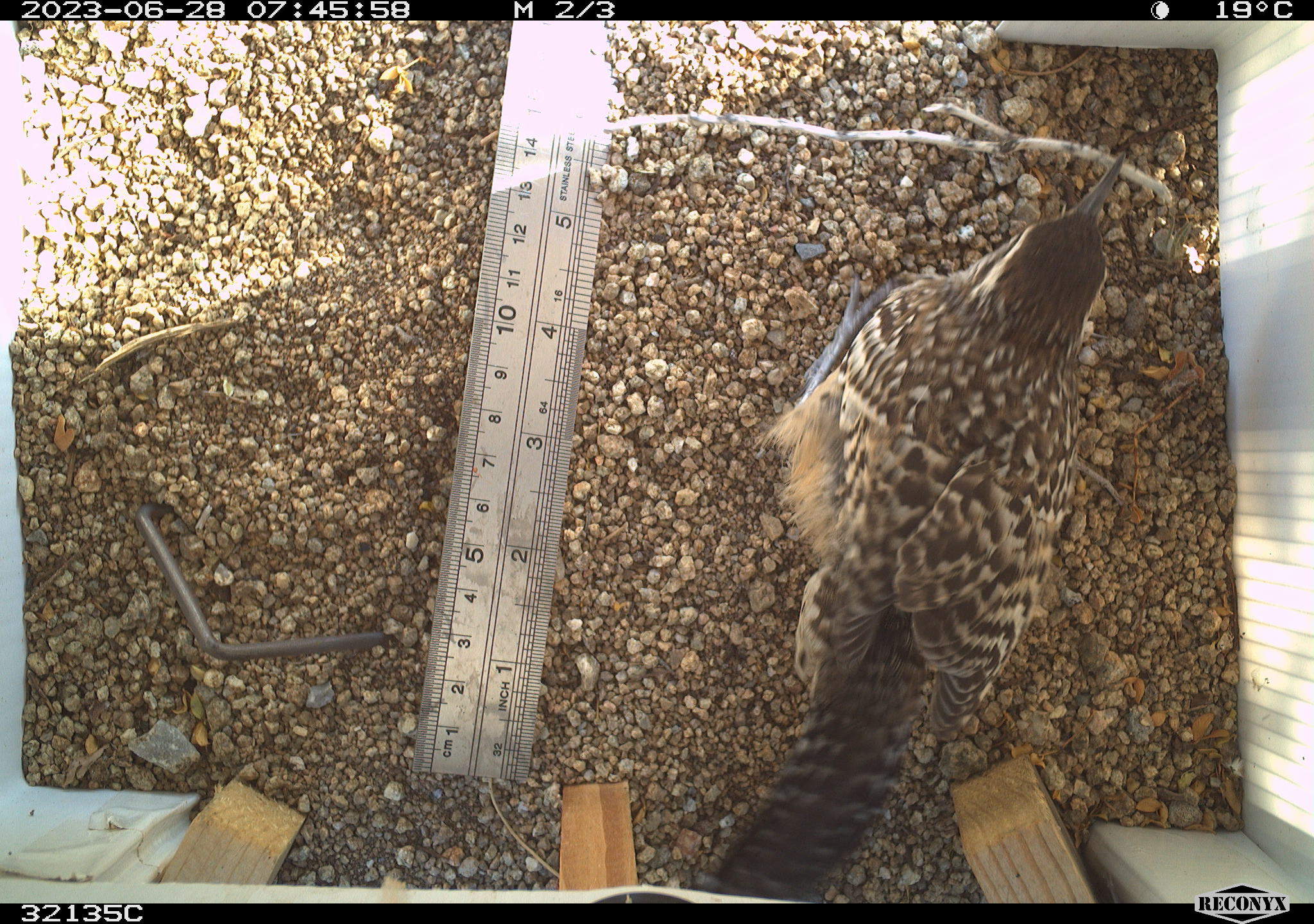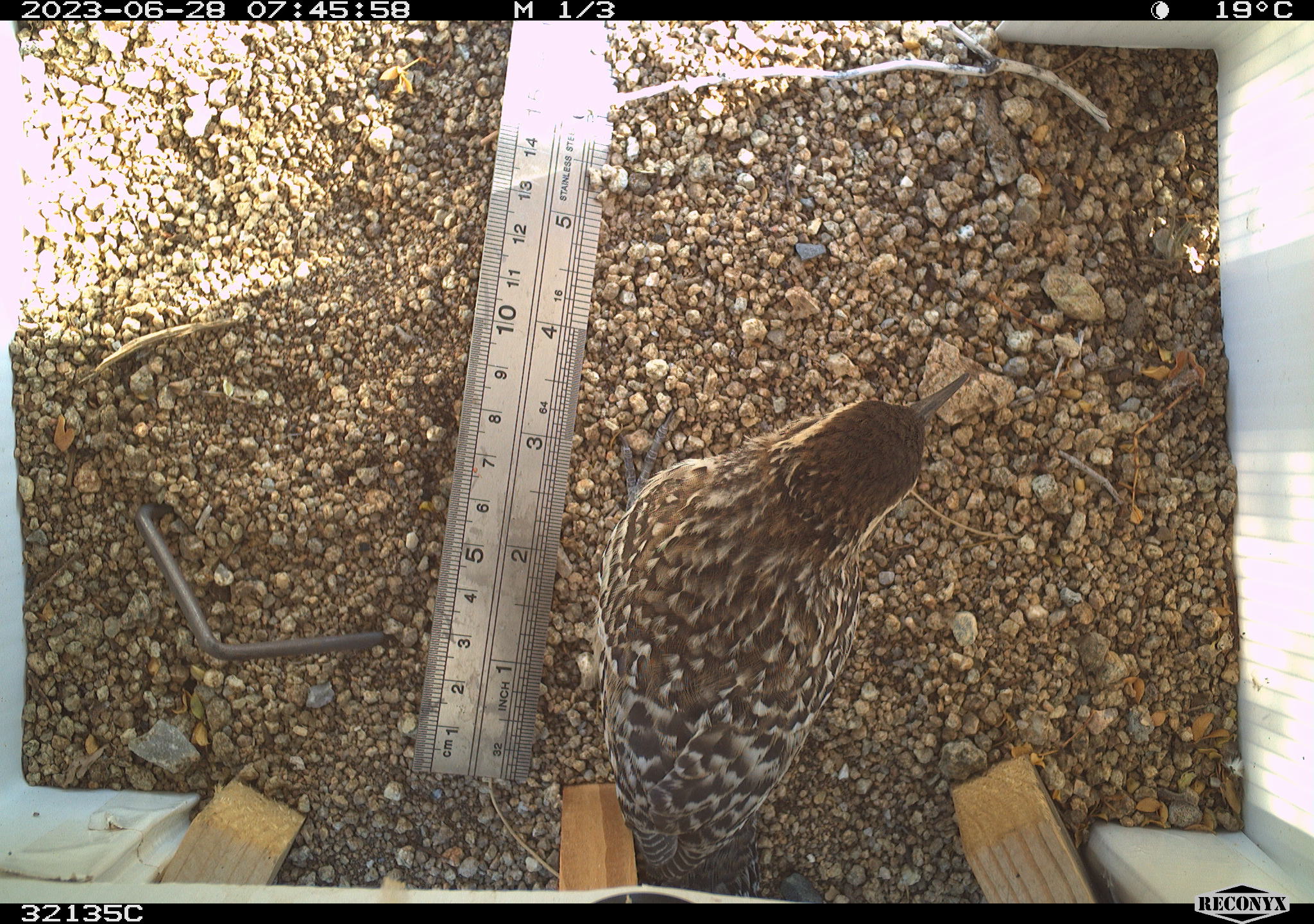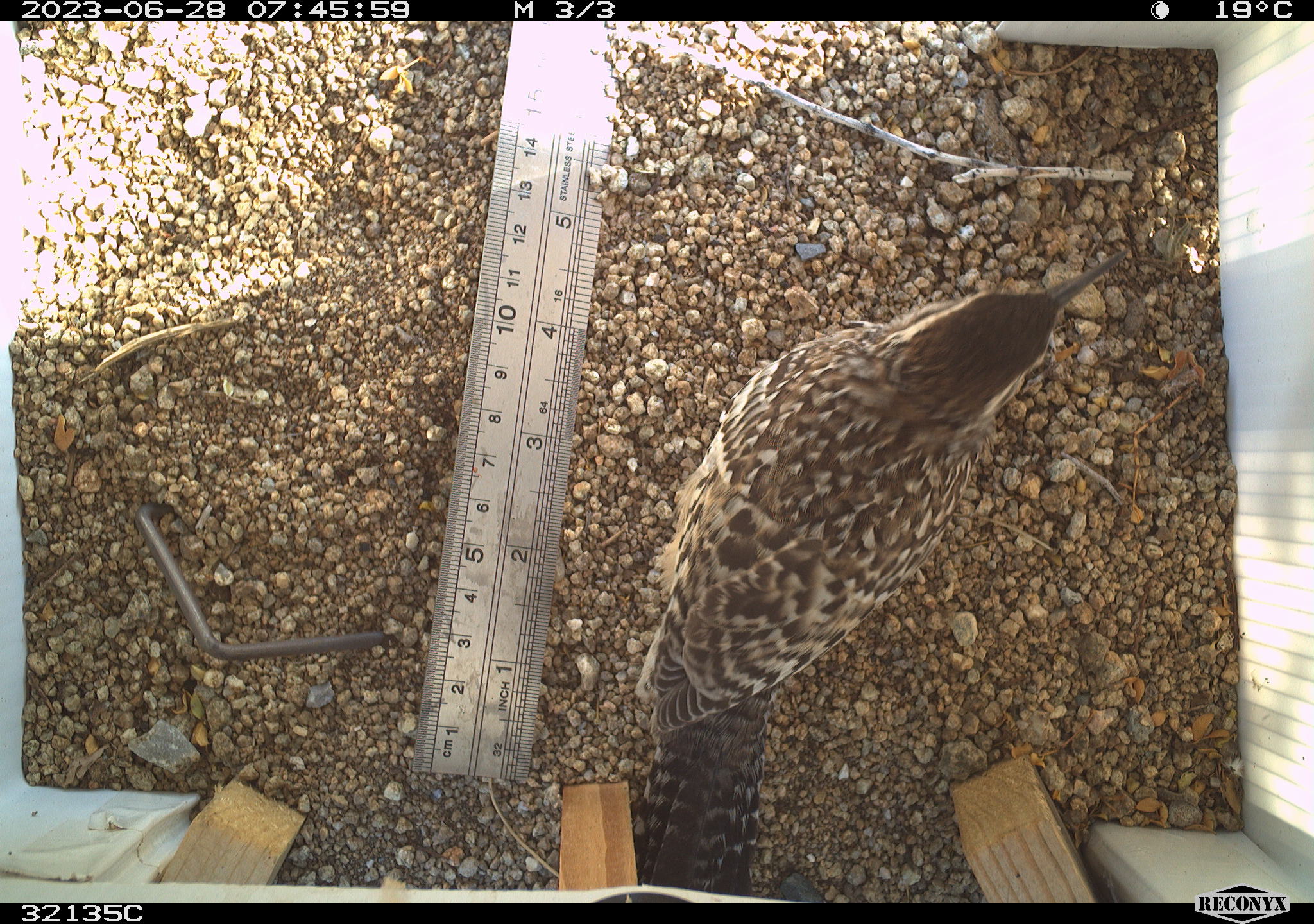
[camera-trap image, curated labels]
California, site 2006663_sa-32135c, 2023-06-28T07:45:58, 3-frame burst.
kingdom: Animalia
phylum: Chordata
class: Aves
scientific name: Aves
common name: bird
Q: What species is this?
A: Bird (Aves).